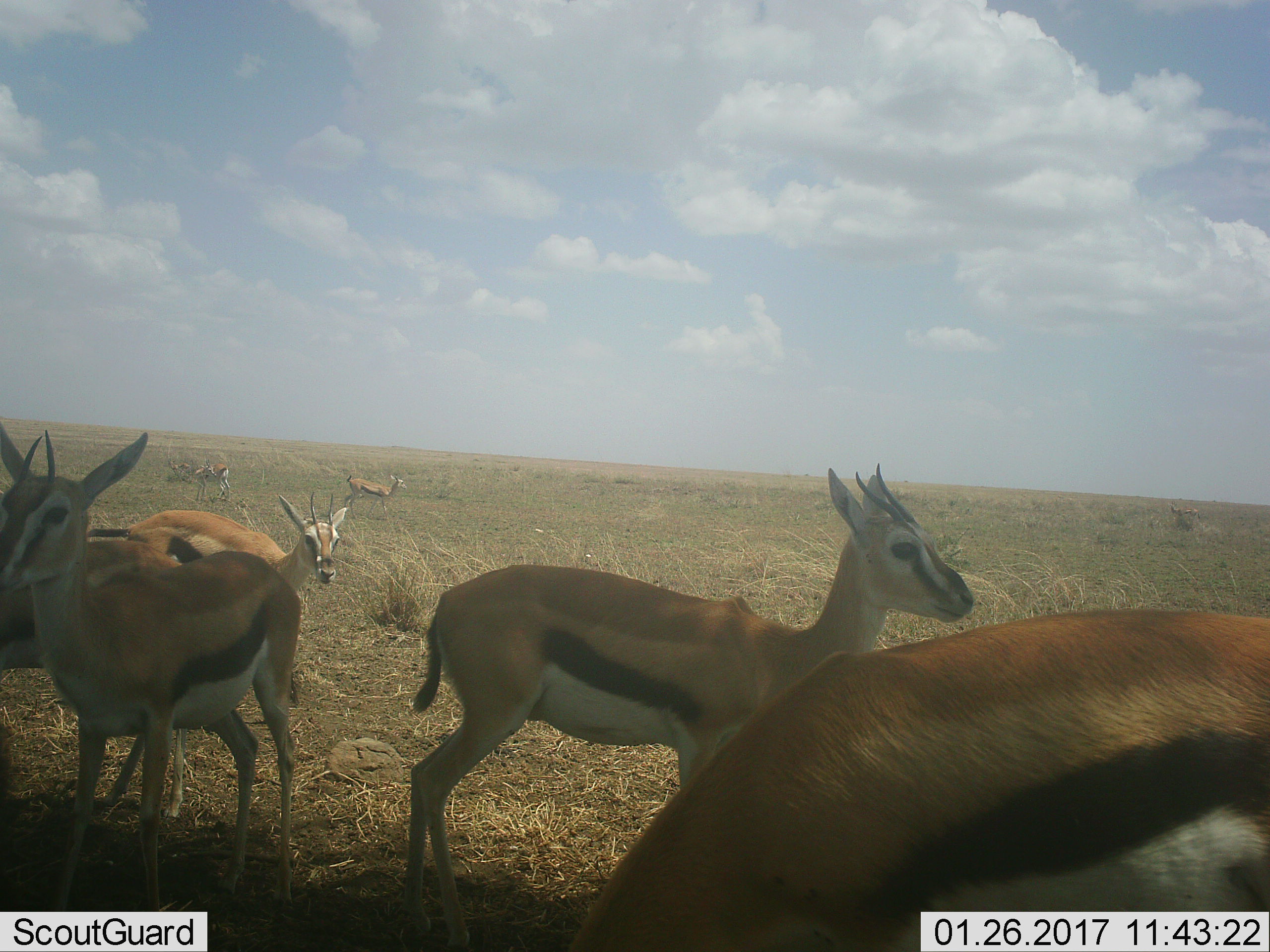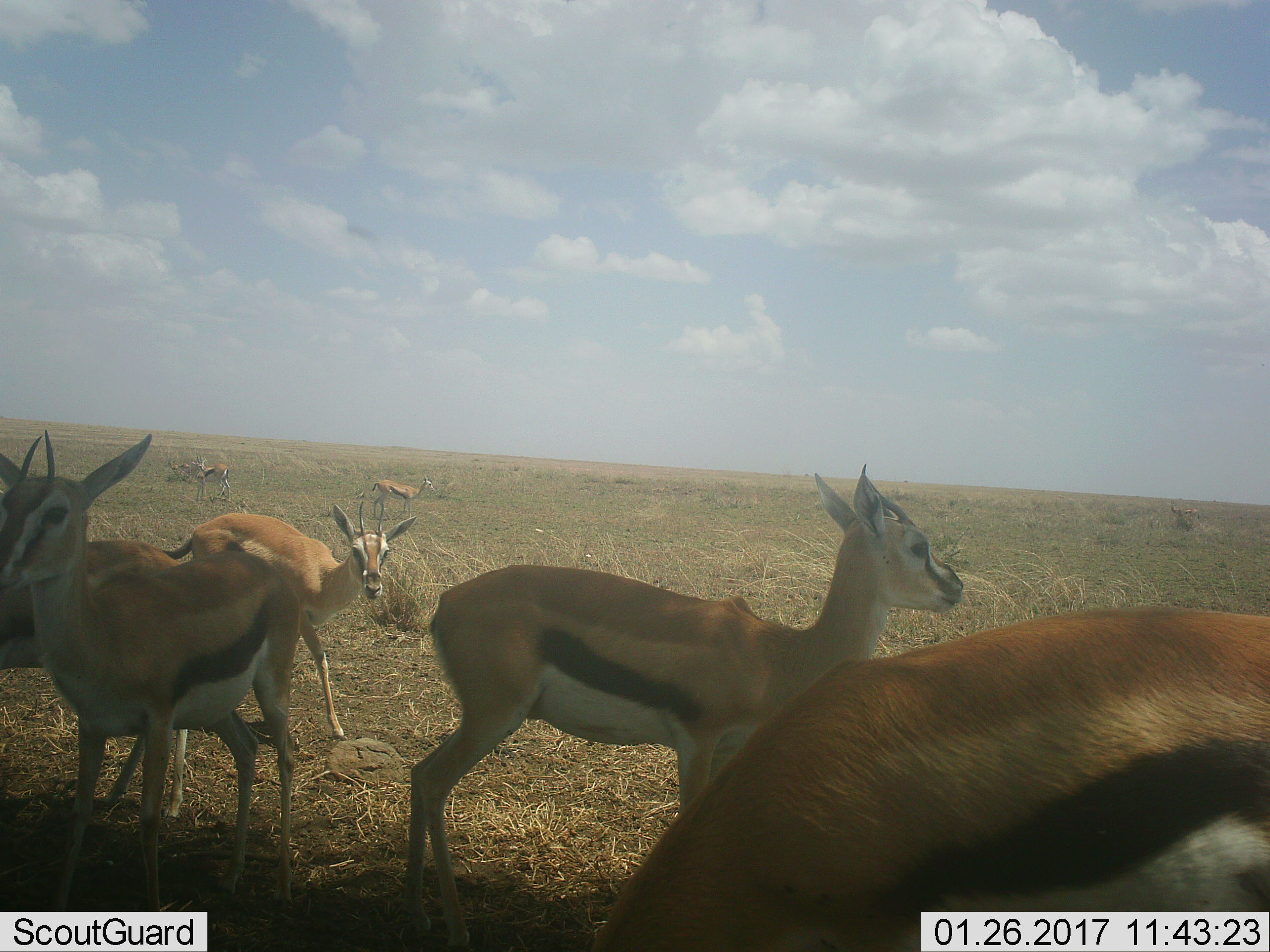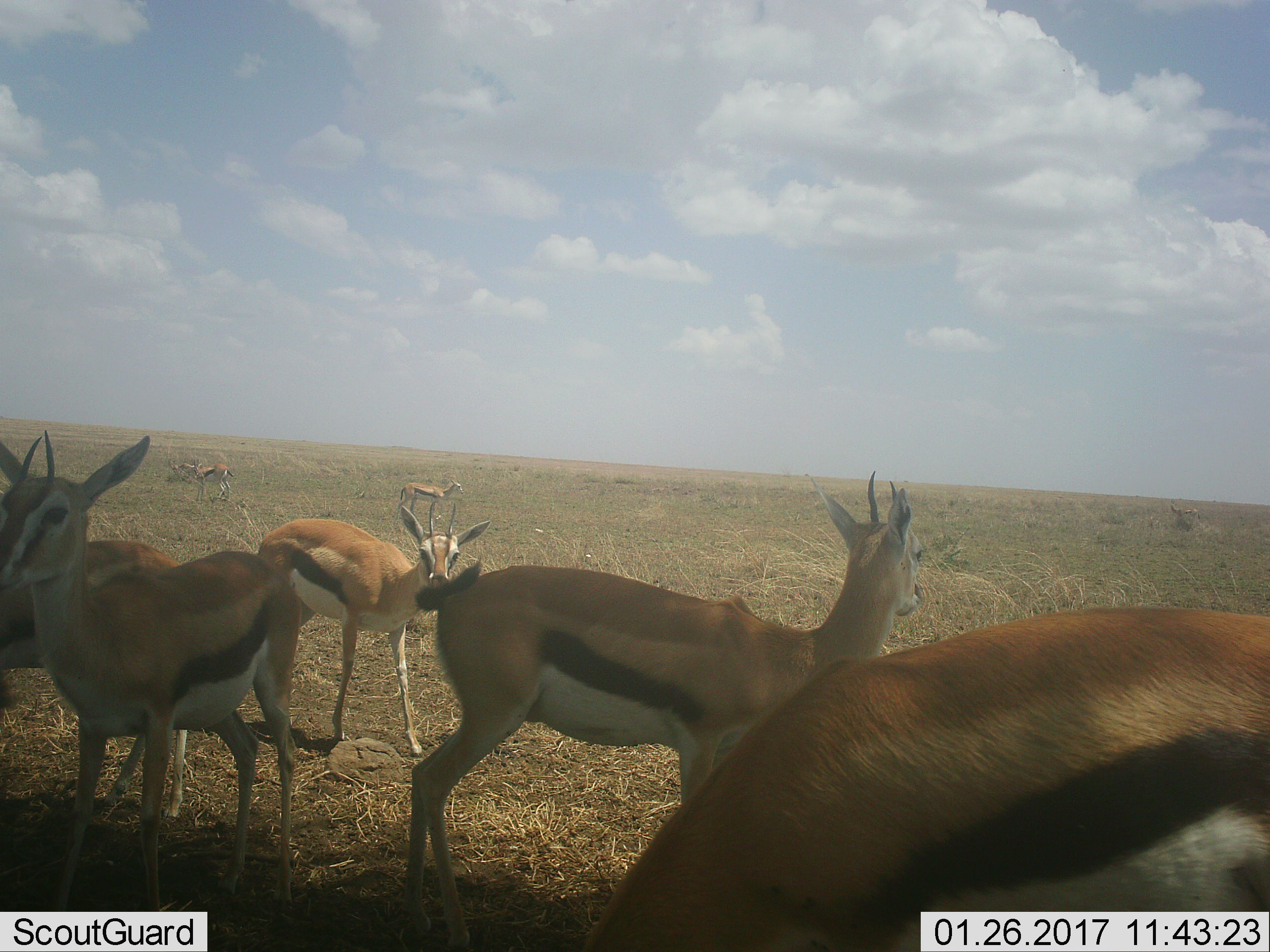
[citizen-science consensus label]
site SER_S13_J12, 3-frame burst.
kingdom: Animalia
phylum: Chordata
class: Mammalia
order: Artiodactyla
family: Bovidae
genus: Eudorcas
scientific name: Eudorcas thomsonii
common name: thomson's gazelle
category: gazellethomsons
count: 8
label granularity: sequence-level